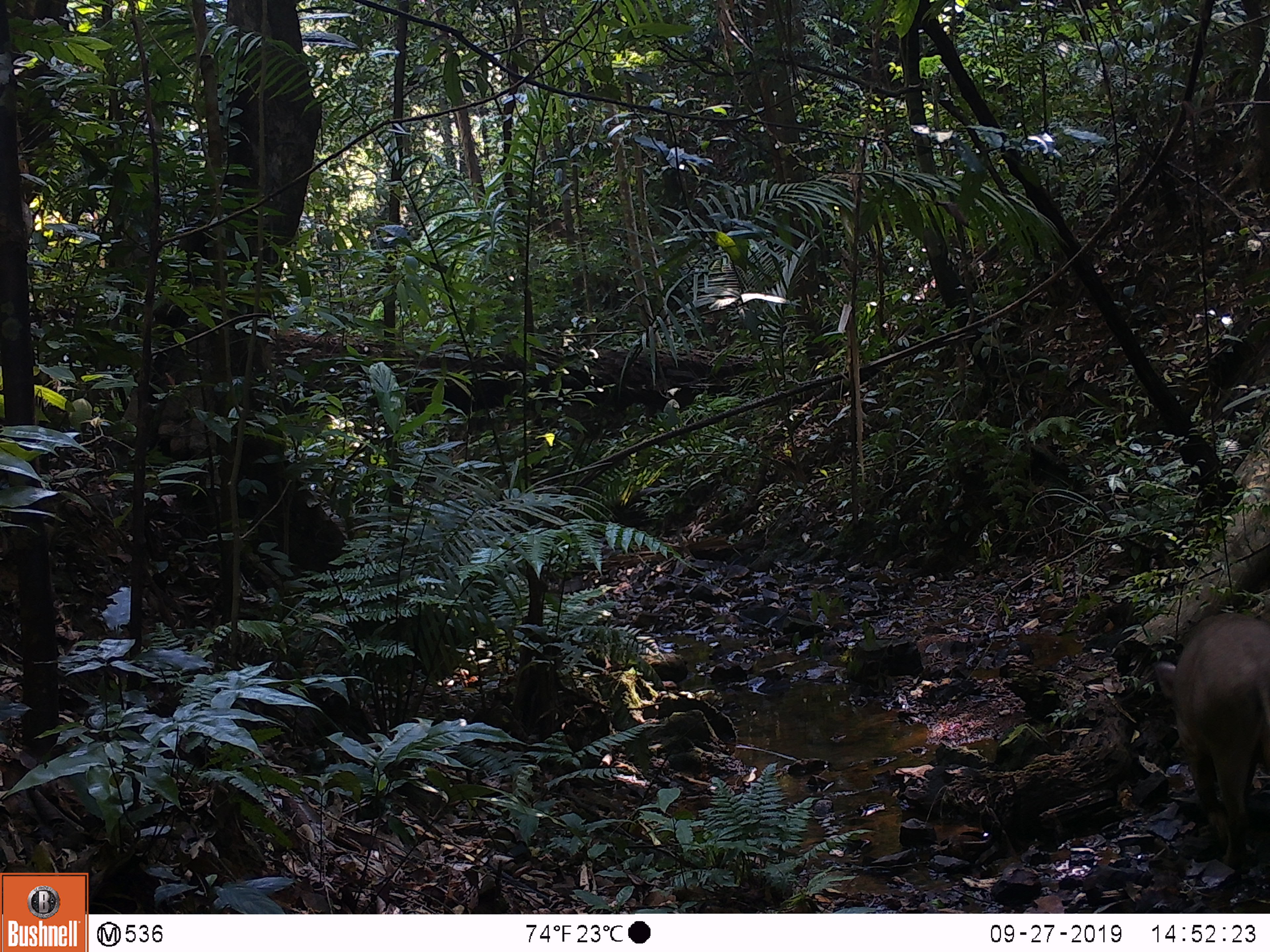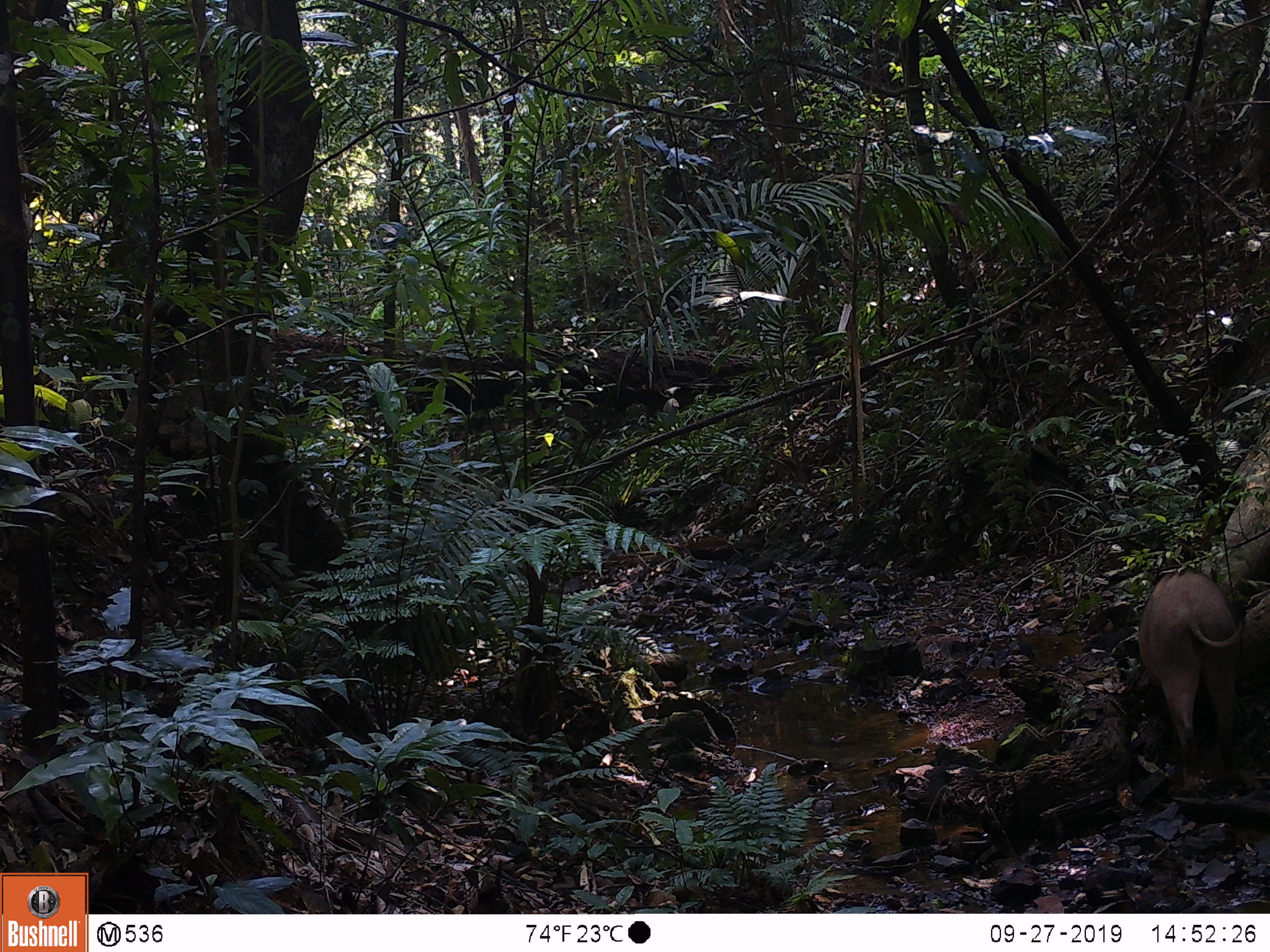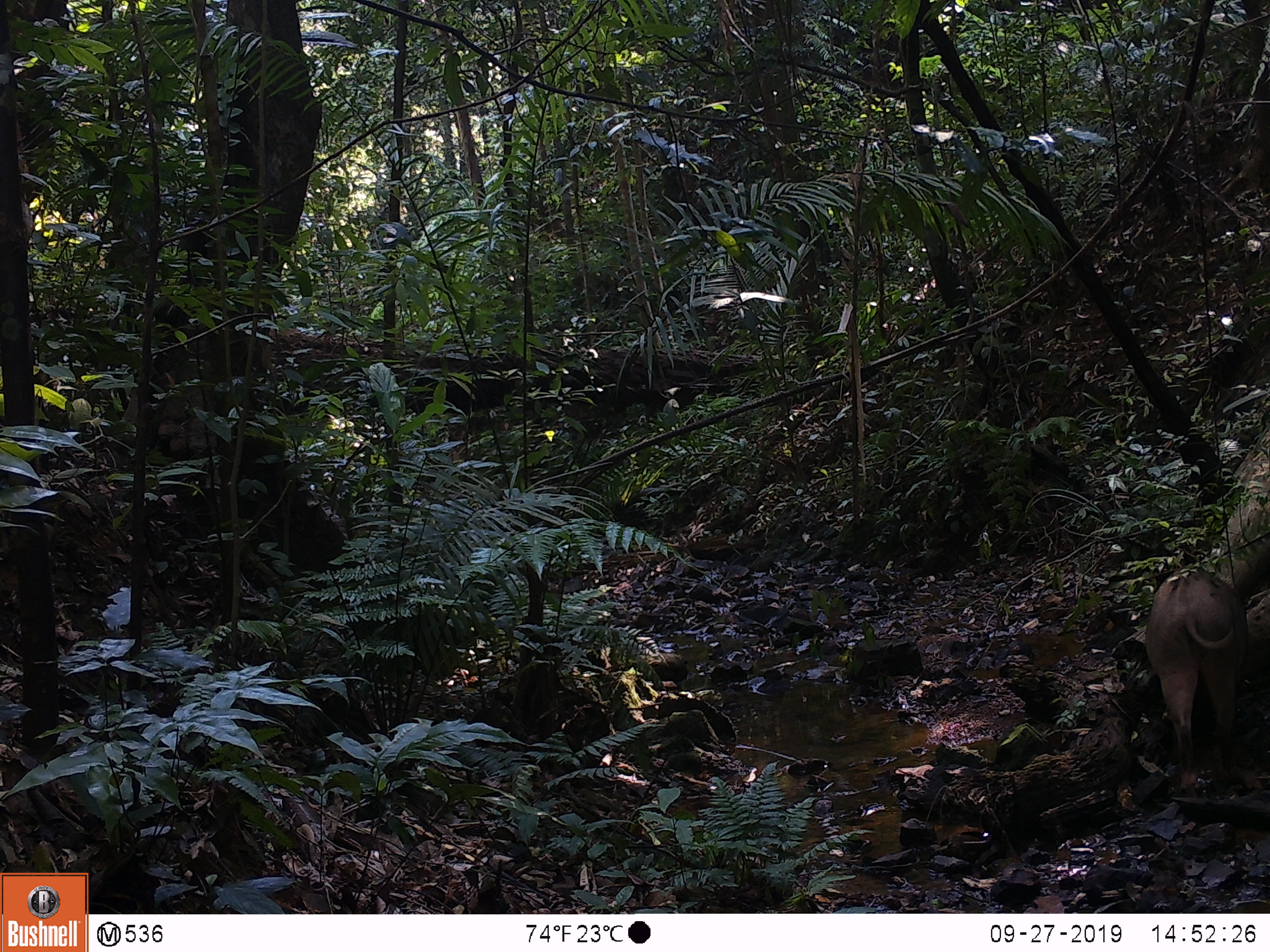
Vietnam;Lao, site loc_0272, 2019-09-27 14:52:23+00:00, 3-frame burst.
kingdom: Animalia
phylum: Chordata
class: Mammalia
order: Artiodactyla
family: Suidae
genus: Sus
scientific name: Sus scrofa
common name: eurasian wild pig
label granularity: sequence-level